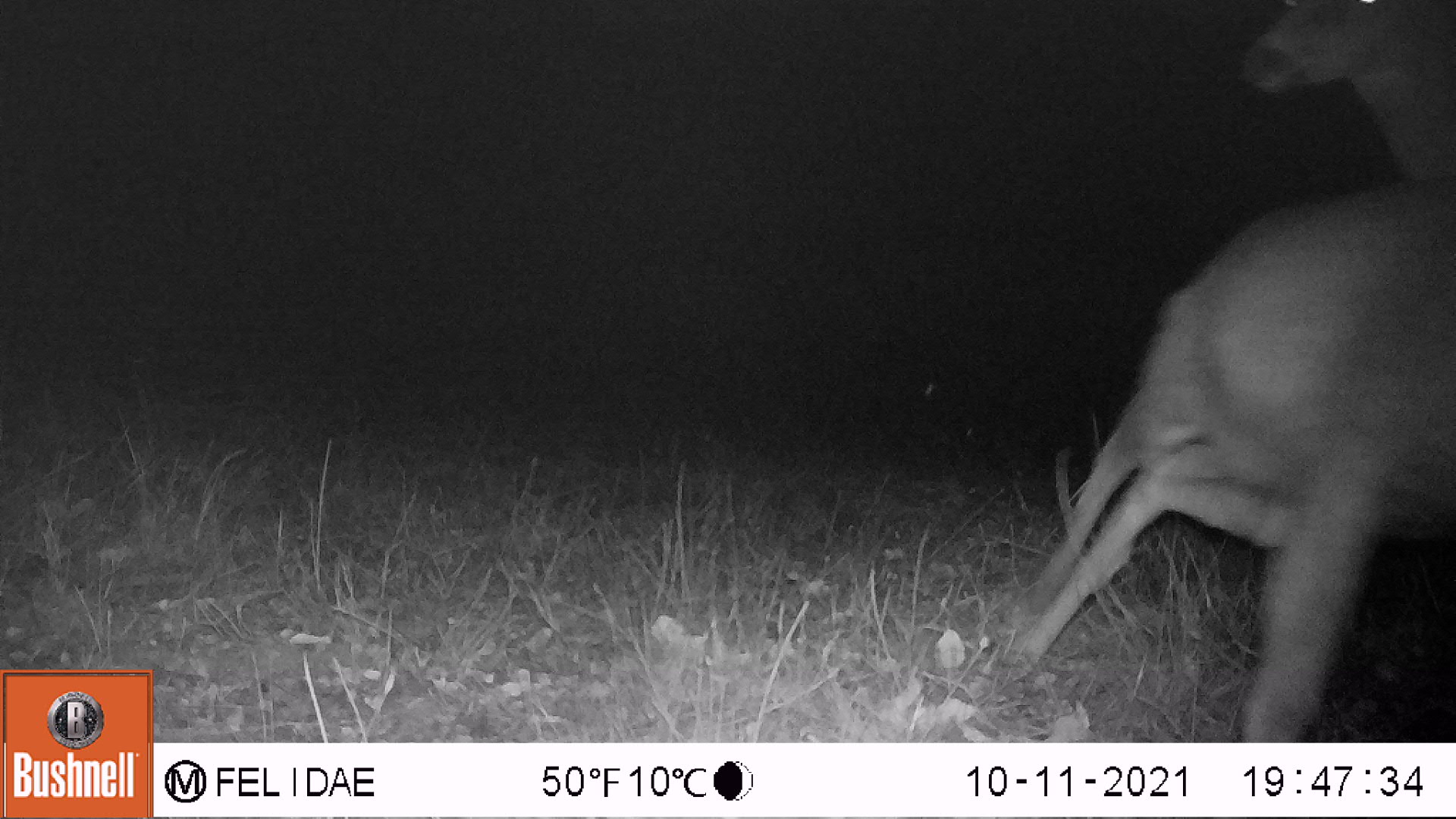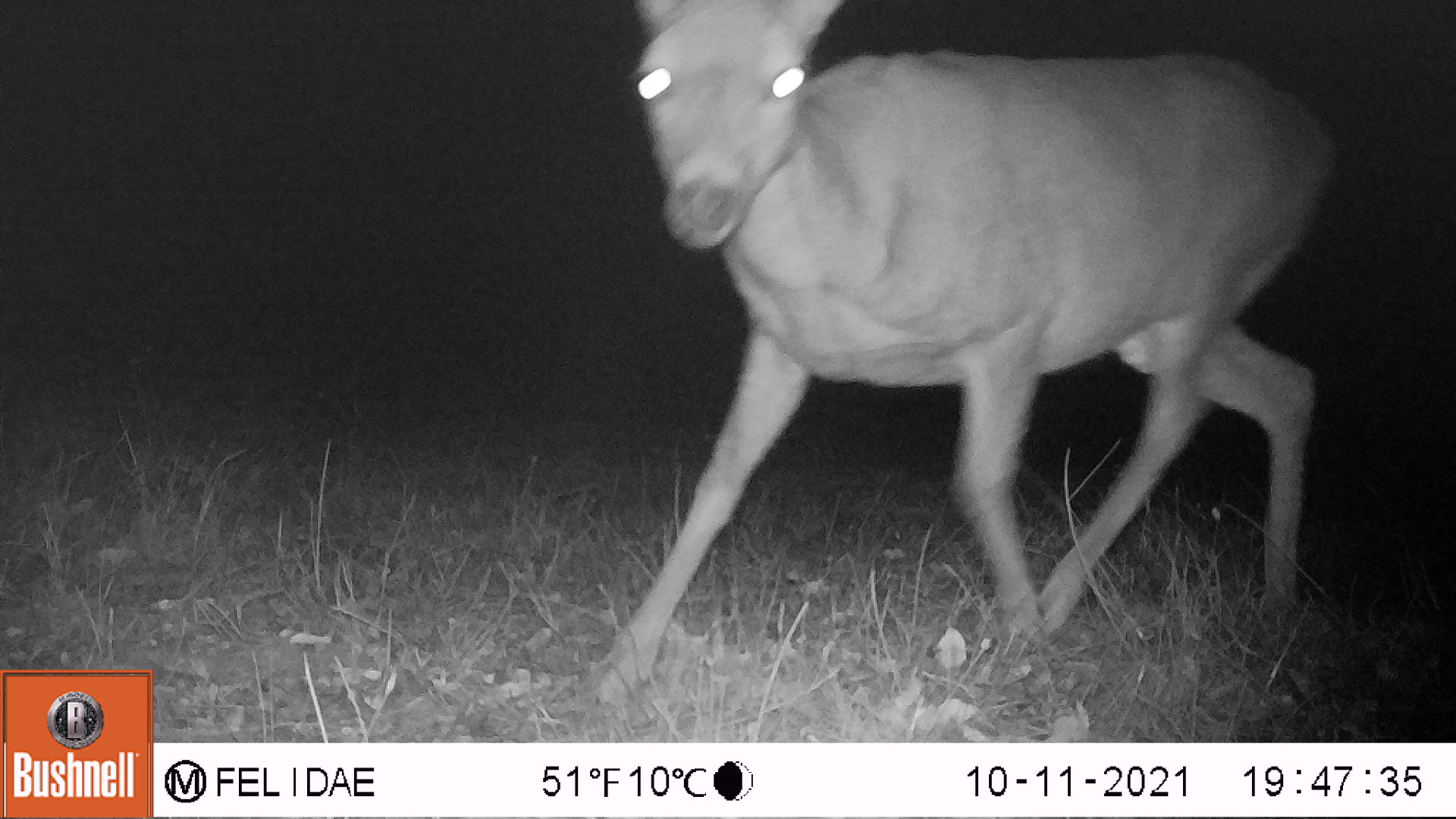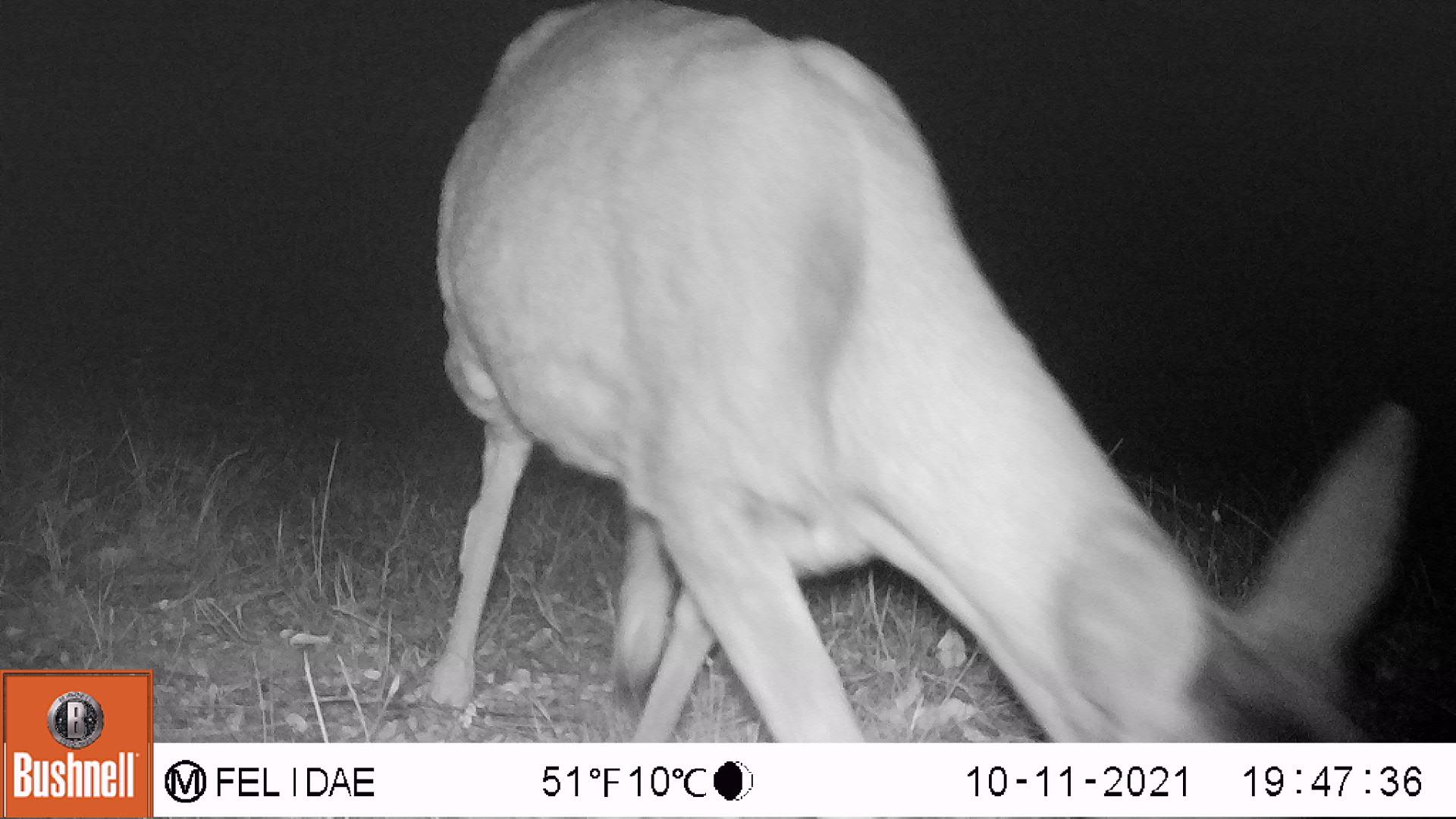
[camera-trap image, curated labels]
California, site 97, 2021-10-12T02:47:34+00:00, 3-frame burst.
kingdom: Animalia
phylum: Chordata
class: Mammalia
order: Artiodactyla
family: Cervidae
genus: Odocoileus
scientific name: Odocoileus hemionus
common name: mule deer